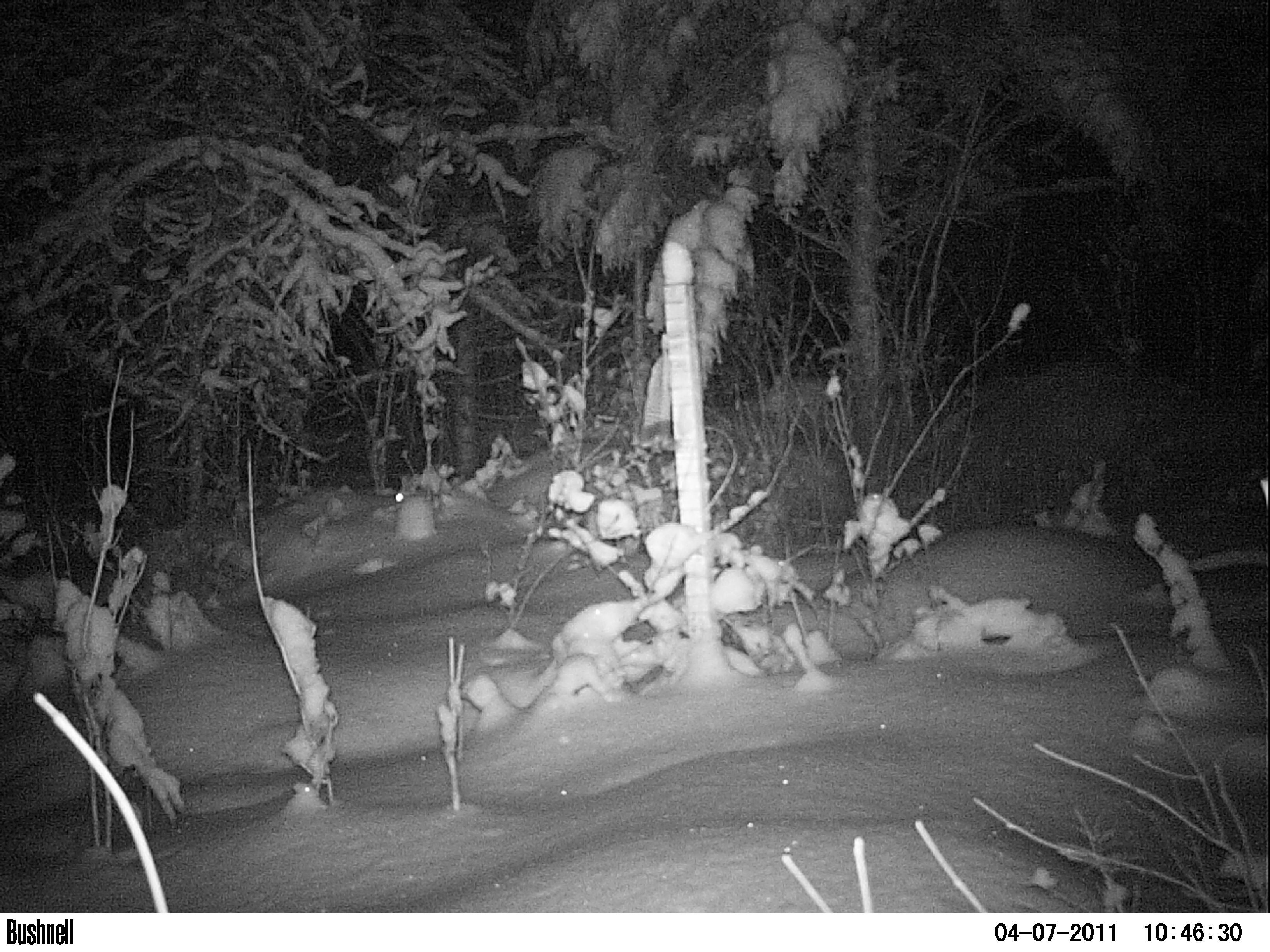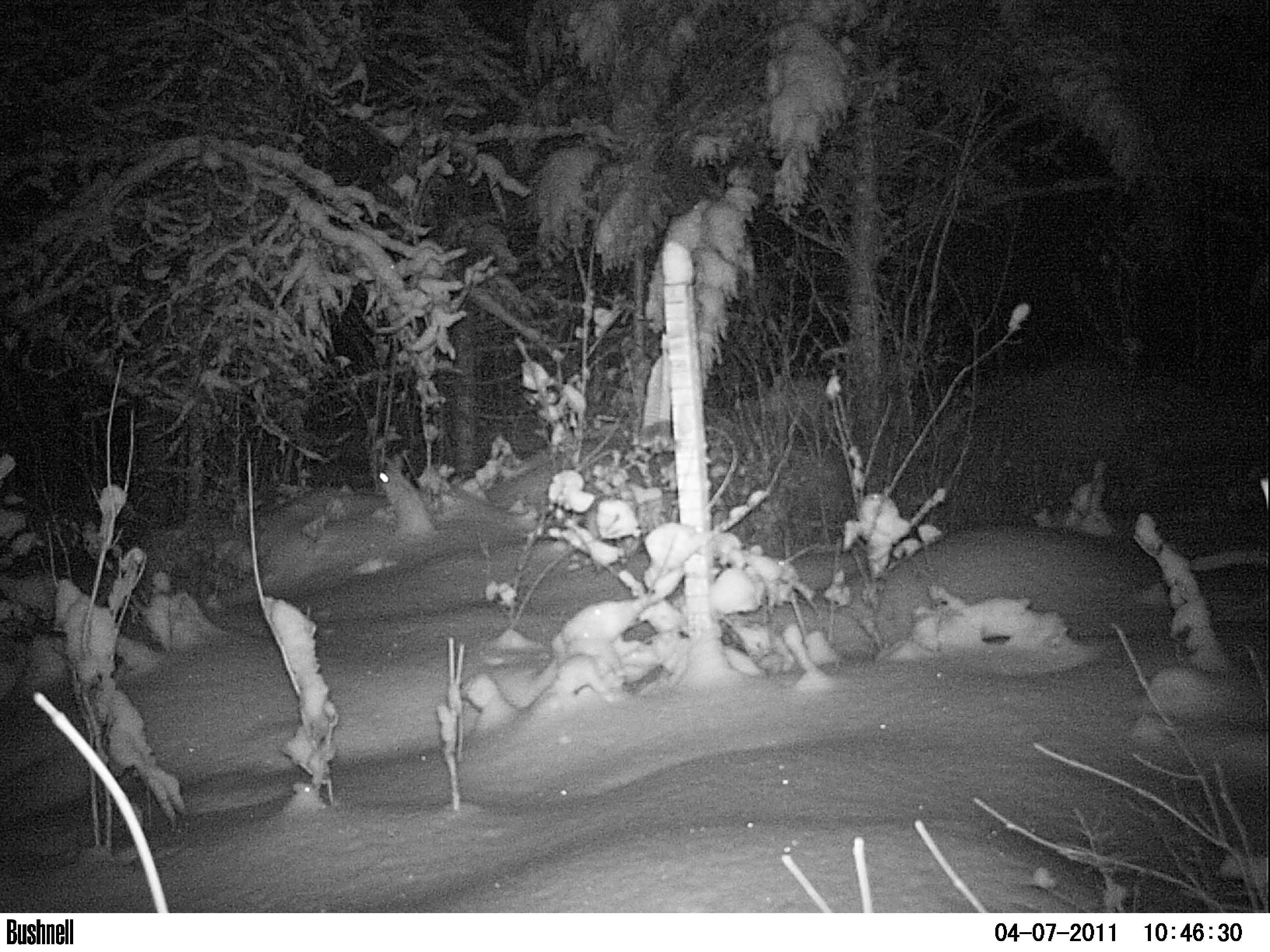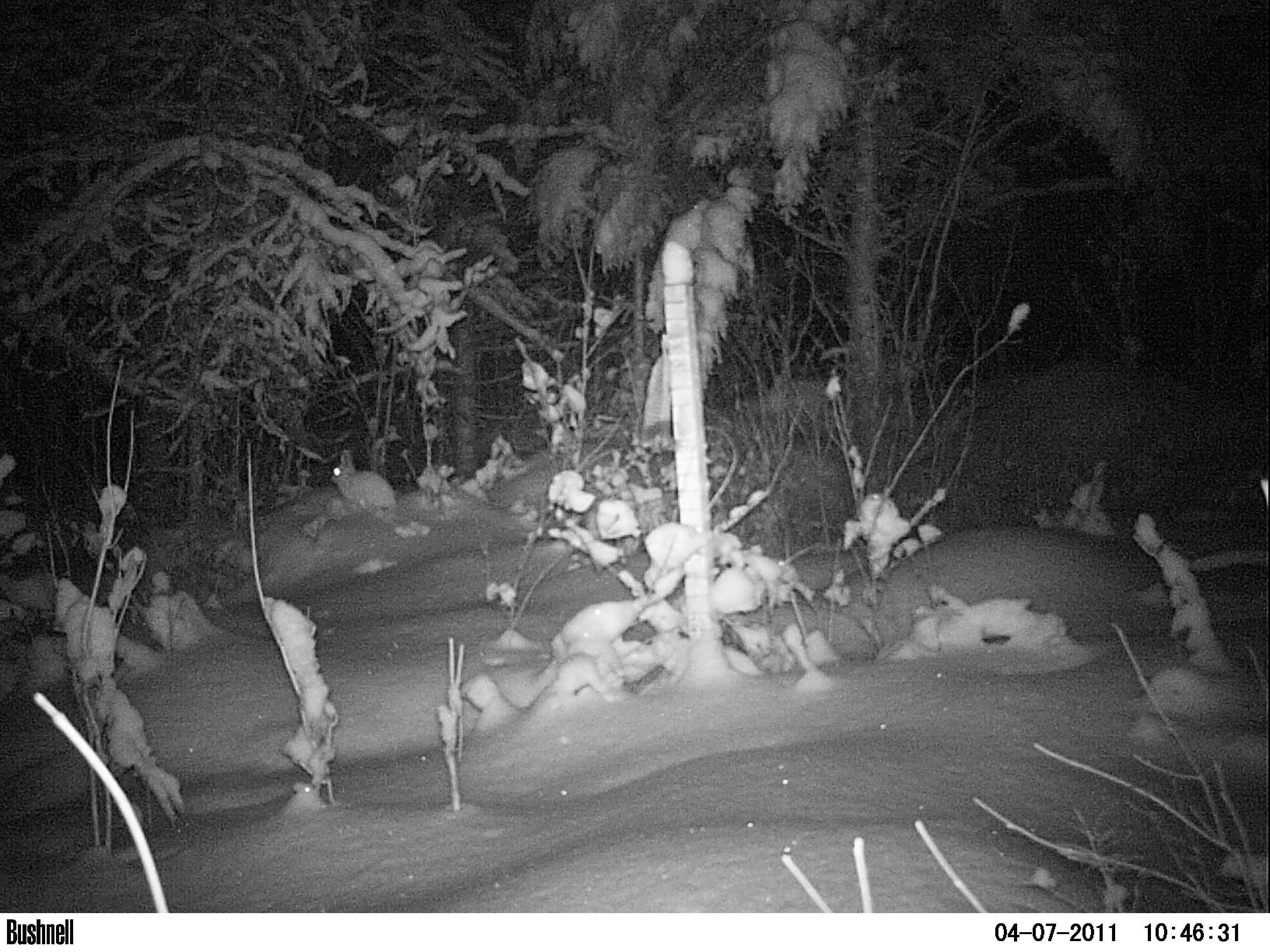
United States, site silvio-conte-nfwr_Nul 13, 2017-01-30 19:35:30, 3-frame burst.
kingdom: Animalia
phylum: Chordata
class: Mammalia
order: Lagomorpha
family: Leporidae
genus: Lepus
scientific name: Lepus americanus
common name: snowshoe hare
Snowshoe hare (Lepus americanus).